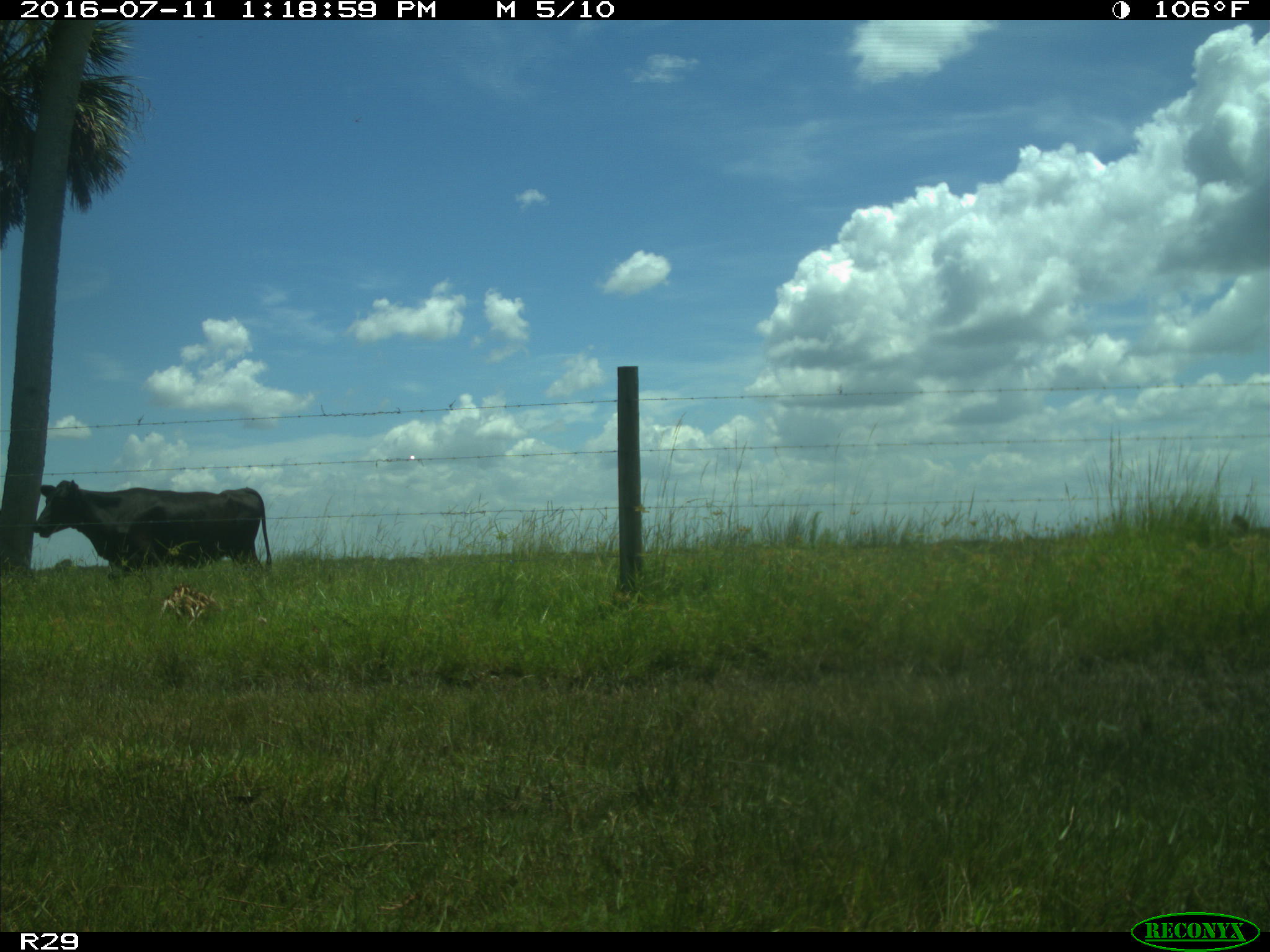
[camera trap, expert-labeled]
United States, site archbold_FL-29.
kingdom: Animalia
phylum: Chordata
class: Mammalia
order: Artiodactyla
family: Bovidae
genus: Bos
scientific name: Bos taurus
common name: domestic cow